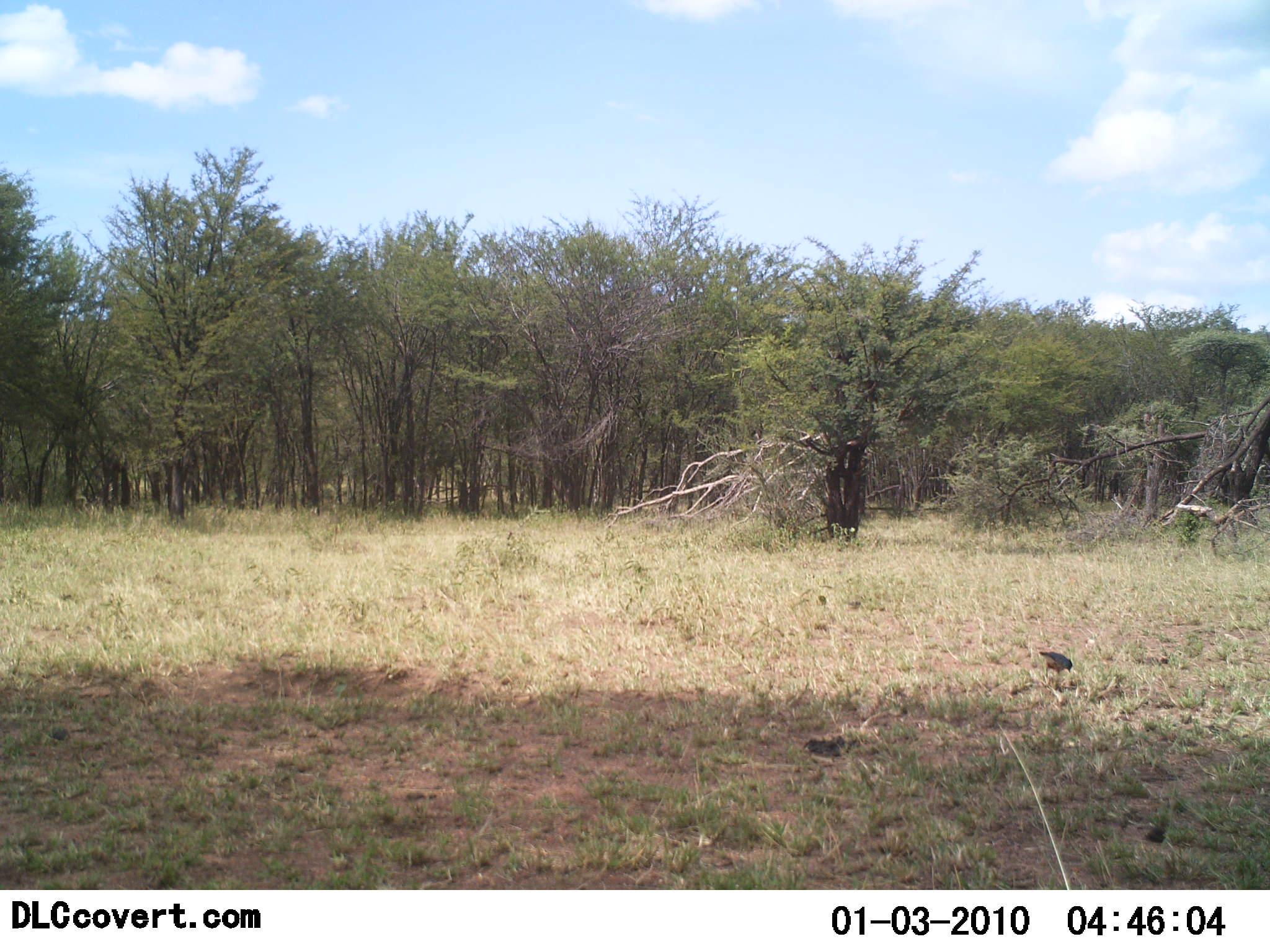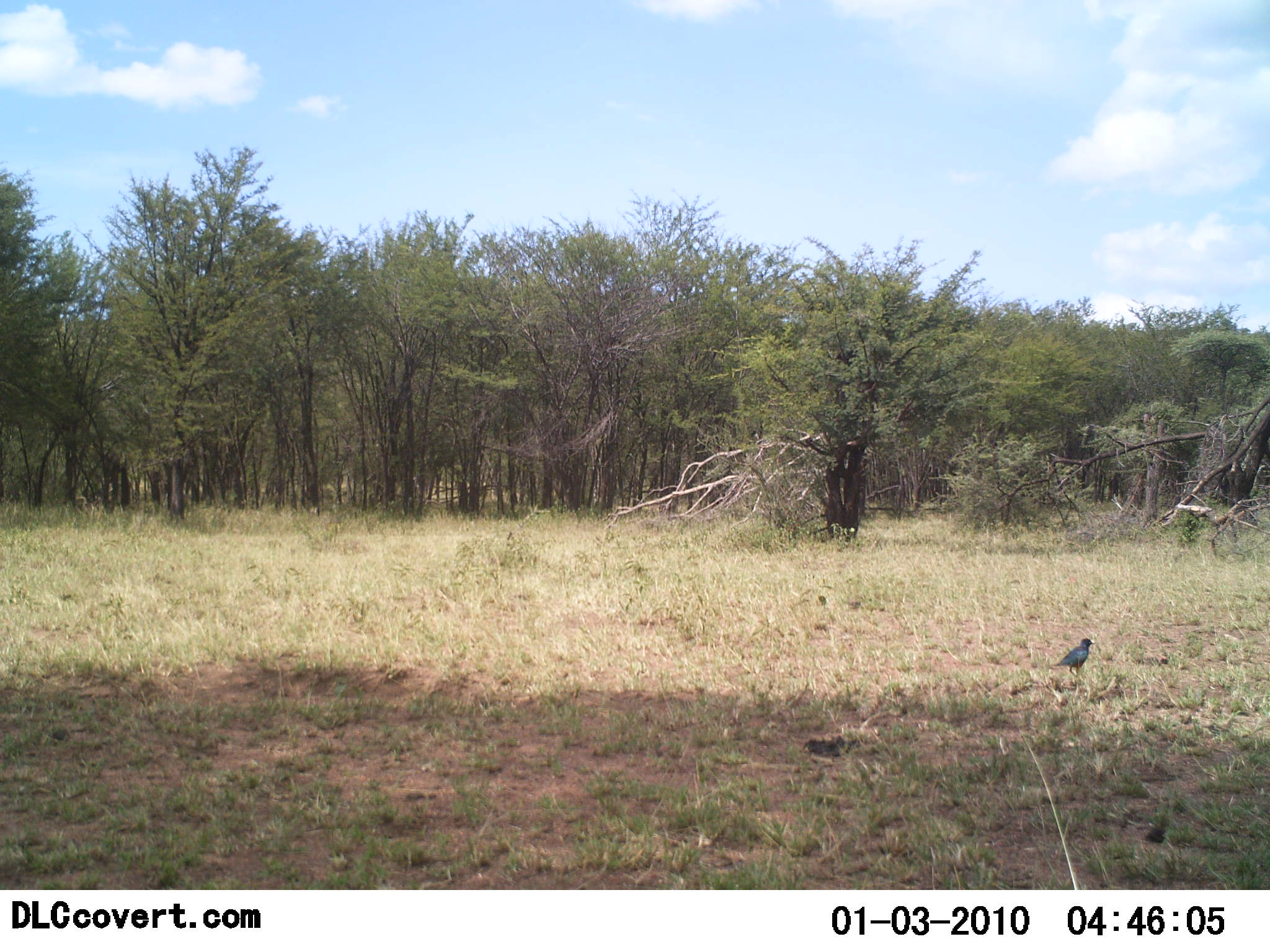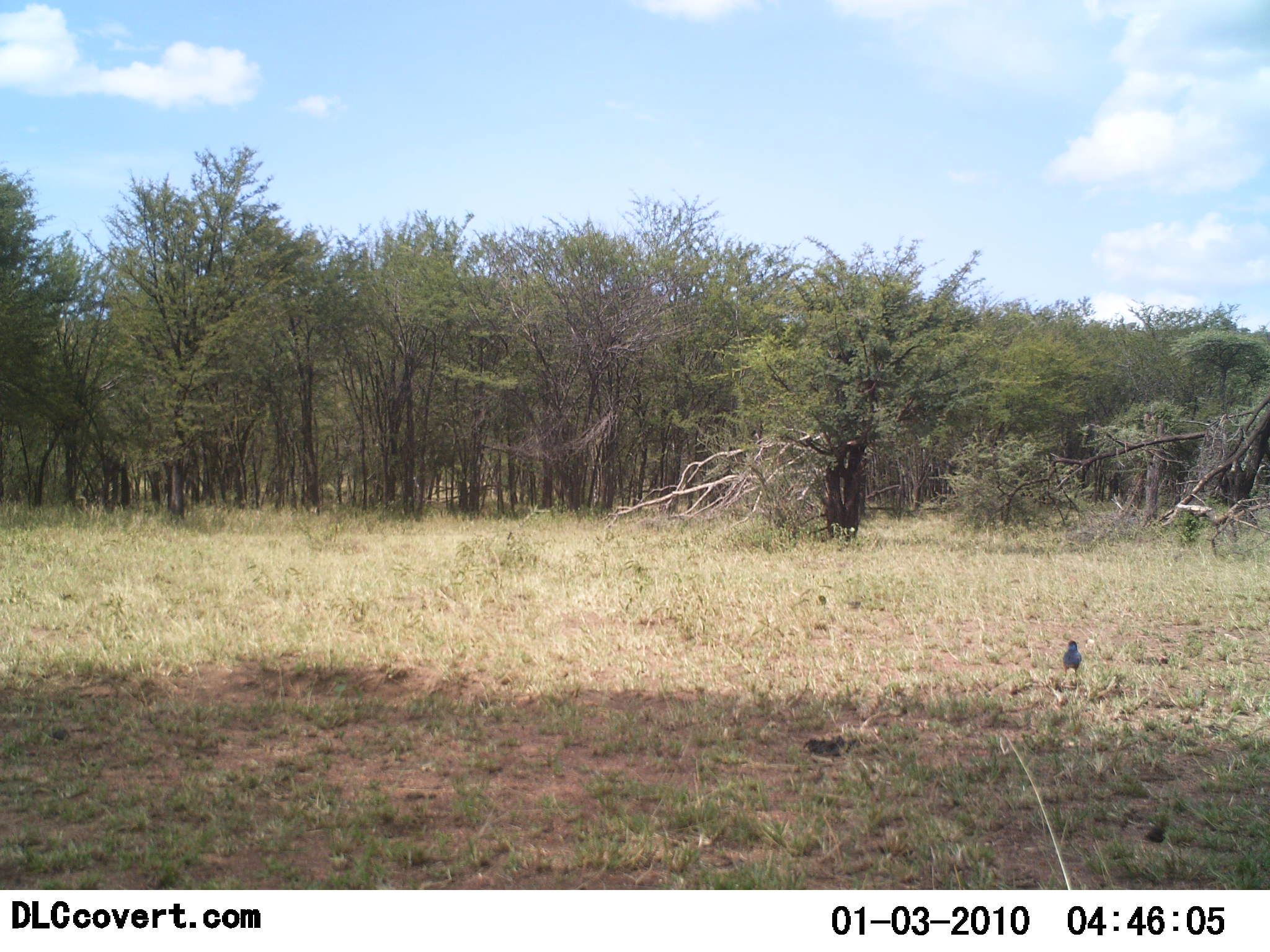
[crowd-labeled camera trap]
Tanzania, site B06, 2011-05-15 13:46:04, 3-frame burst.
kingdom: Animalia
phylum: Chordata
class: Aves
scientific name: Aves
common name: bird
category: otherbird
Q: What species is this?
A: Otherbird (bird) (Aves).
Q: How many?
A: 1.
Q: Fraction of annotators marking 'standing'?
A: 64%.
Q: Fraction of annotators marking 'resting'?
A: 0%.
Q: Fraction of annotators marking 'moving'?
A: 0%.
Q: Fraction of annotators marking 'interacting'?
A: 0%.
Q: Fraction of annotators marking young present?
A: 0%.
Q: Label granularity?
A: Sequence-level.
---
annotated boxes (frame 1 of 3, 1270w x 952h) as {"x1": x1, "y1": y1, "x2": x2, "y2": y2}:
animal: {"x1": 1038, "y1": 651, "x2": 1073, "y2": 683}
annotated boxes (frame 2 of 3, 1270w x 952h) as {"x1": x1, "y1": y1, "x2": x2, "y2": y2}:
animal: {"x1": 1053, "y1": 638, "x2": 1096, "y2": 678}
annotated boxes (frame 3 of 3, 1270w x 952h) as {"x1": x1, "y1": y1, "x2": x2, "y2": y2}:
animal: {"x1": 1061, "y1": 640, "x2": 1082, "y2": 679}